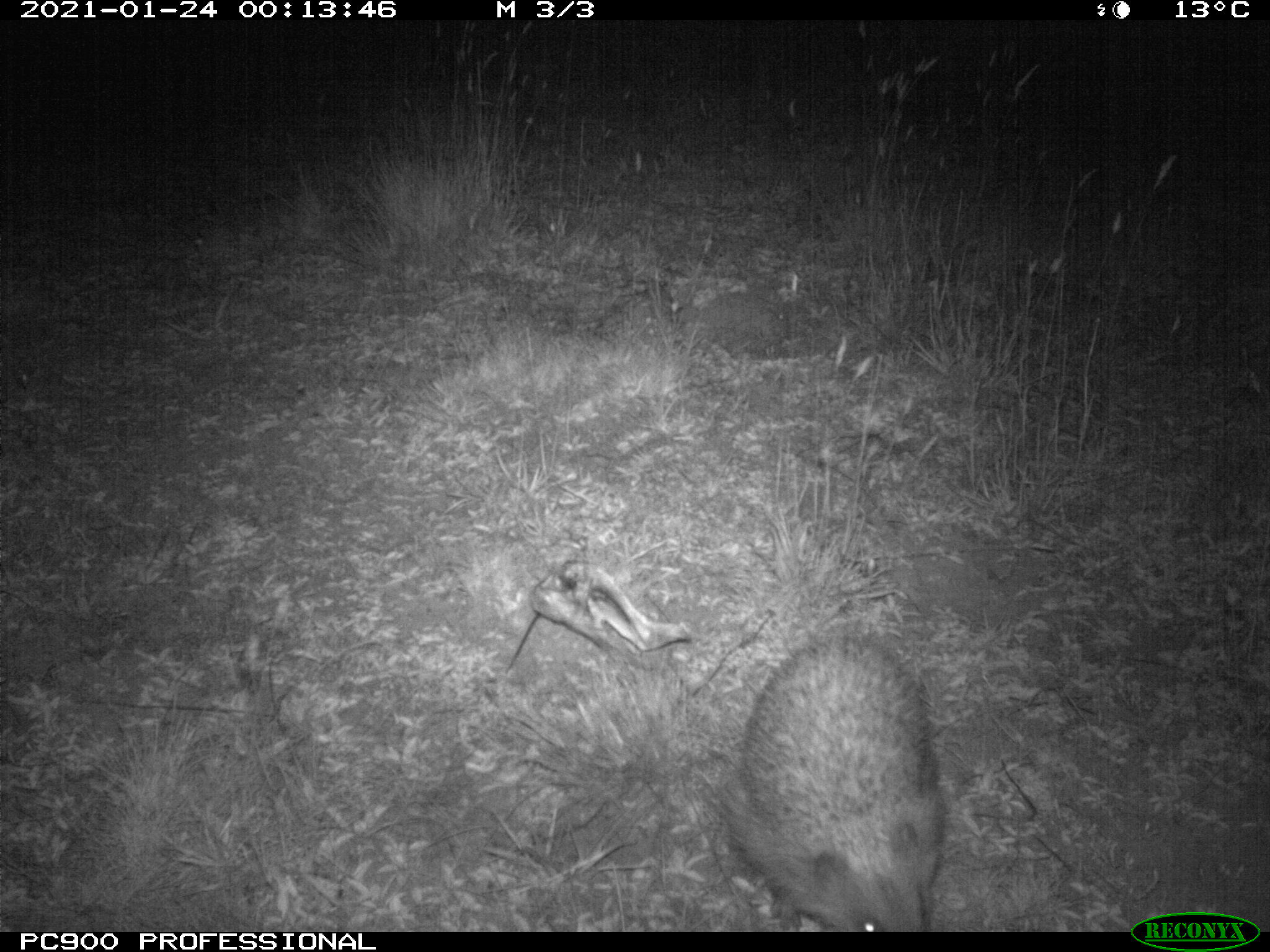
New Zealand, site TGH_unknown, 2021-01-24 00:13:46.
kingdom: Animalia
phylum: Chordata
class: Mammalia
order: Eulipotyphla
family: Erinaceidae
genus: Erinaceus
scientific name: Erinaceus europaeus europaeus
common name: european hedgehog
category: hedgehog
Hedgehog (european hedgehog) (Erinaceus europaeus europaeus).